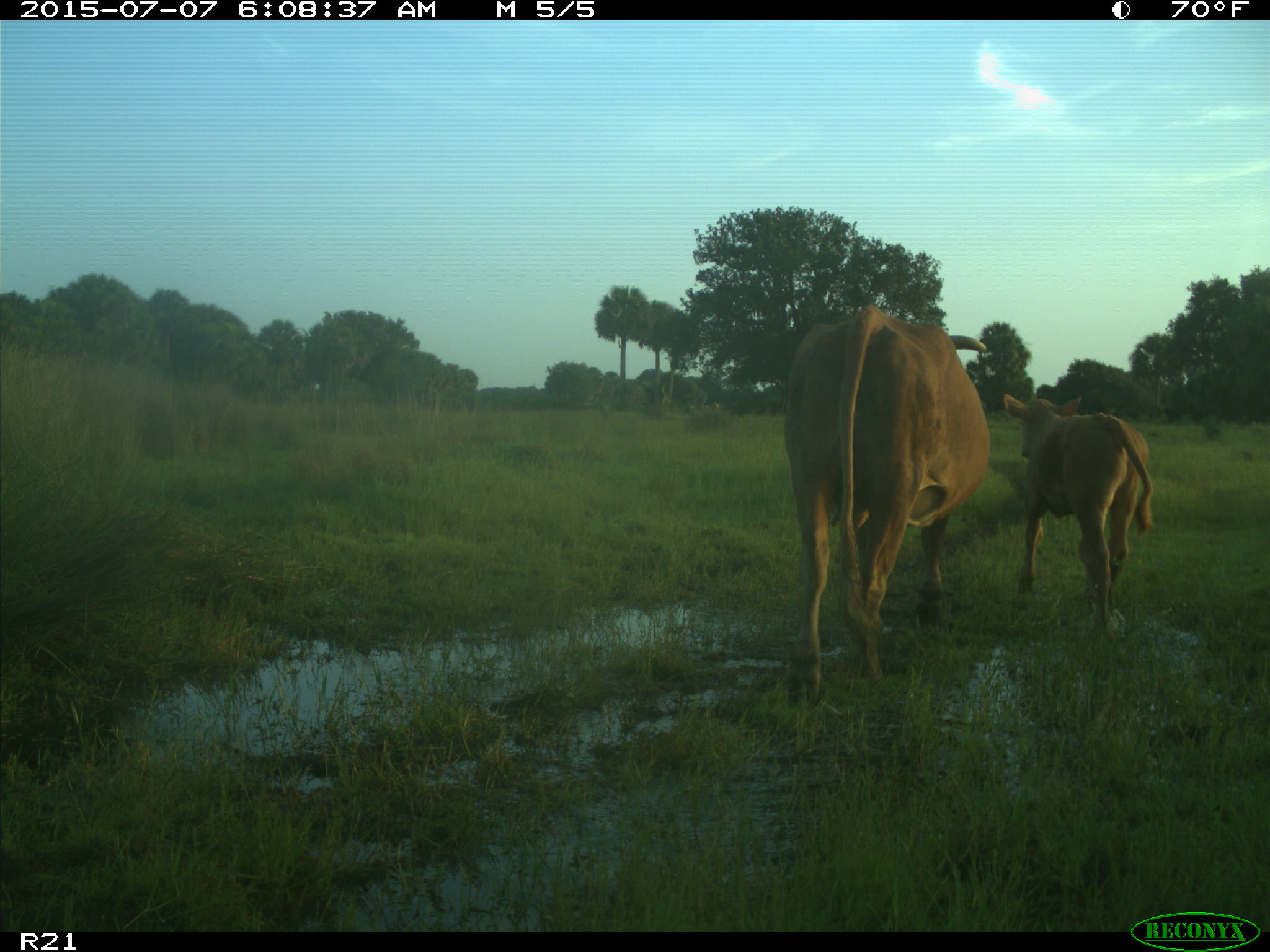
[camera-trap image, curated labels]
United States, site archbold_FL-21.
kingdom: Animalia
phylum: Chordata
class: Mammalia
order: Artiodactyla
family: Bovidae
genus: Bos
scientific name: Bos taurus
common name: domestic cow